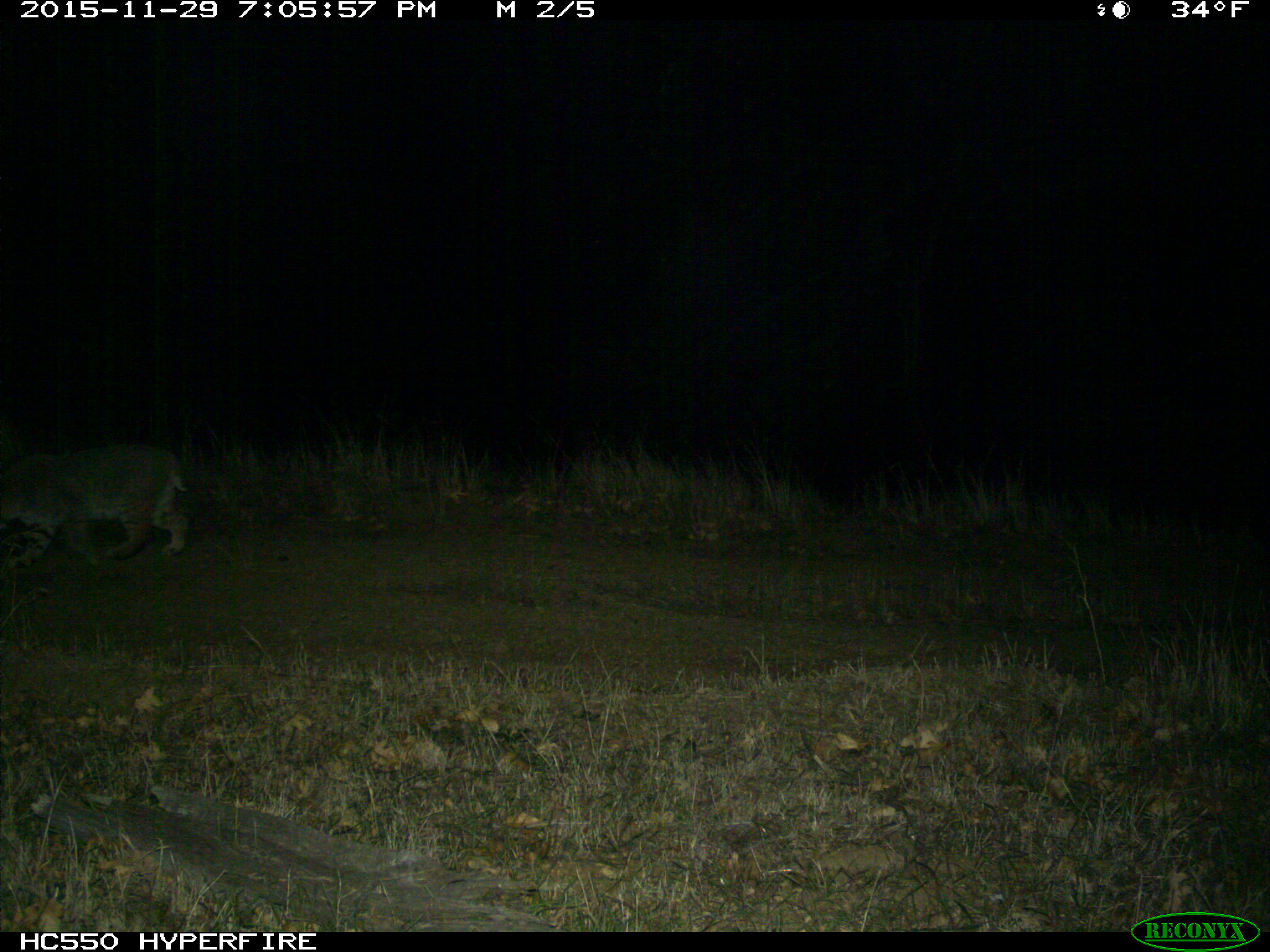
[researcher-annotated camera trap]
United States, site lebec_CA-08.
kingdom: Animalia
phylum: Chordata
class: Mammalia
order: Carnivora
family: Felidae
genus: Lynx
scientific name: Lynx rufus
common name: bobcat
Lynx rufus (bobcat).